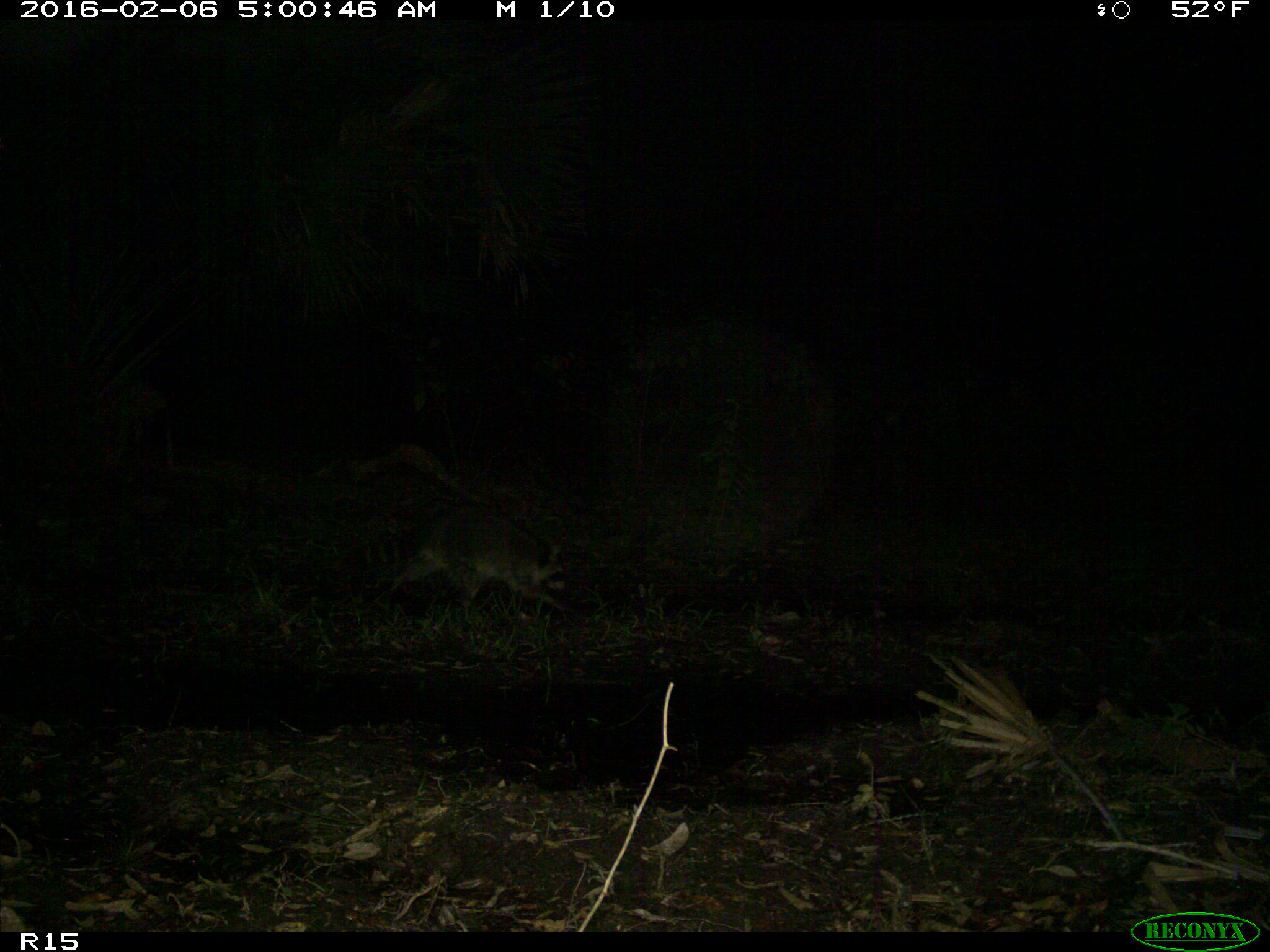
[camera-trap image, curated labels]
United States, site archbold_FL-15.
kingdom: Animalia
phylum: Chordata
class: Mammalia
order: Carnivora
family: Procyonidae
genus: Procyon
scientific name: Procyon lotor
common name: common raccoon